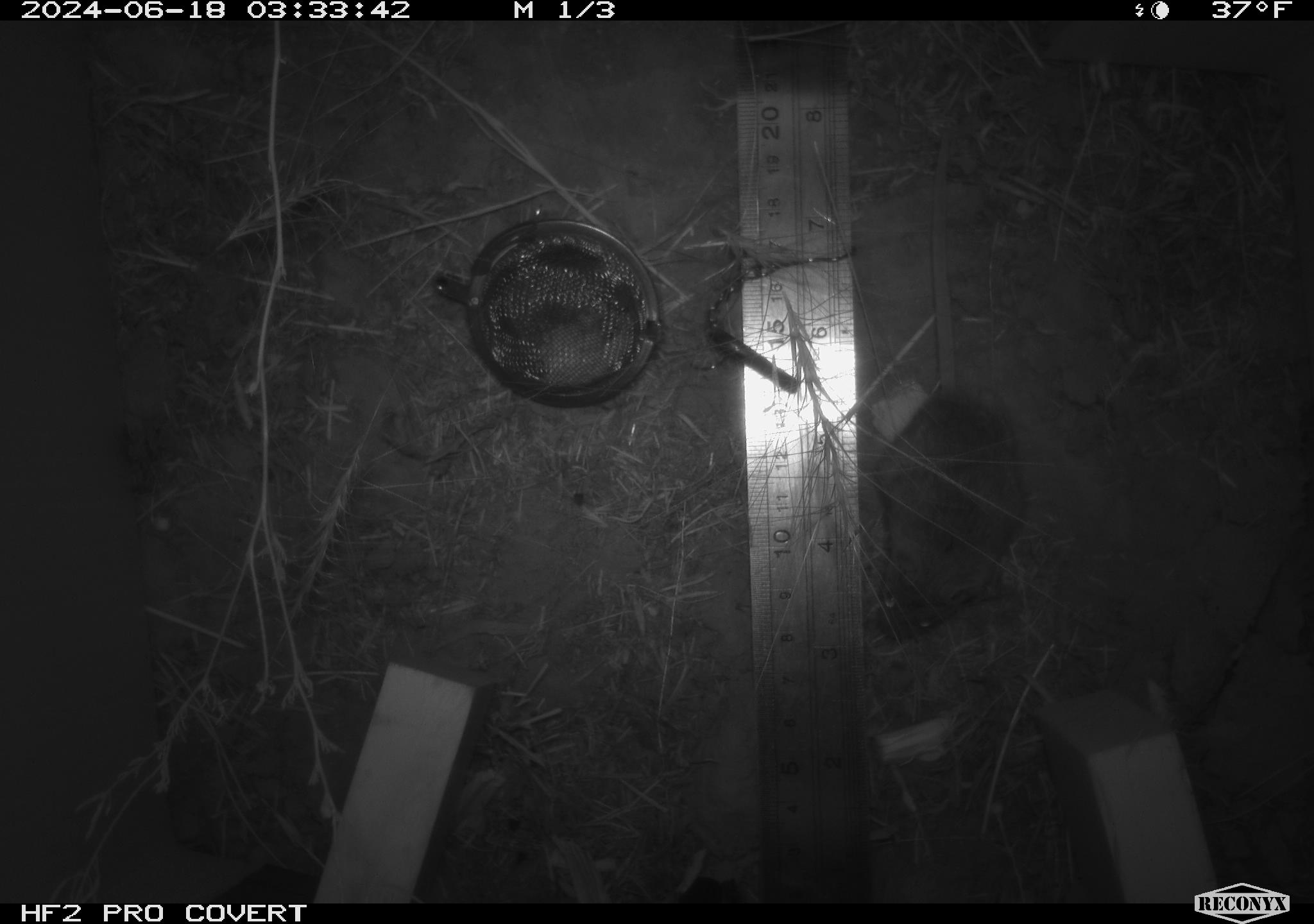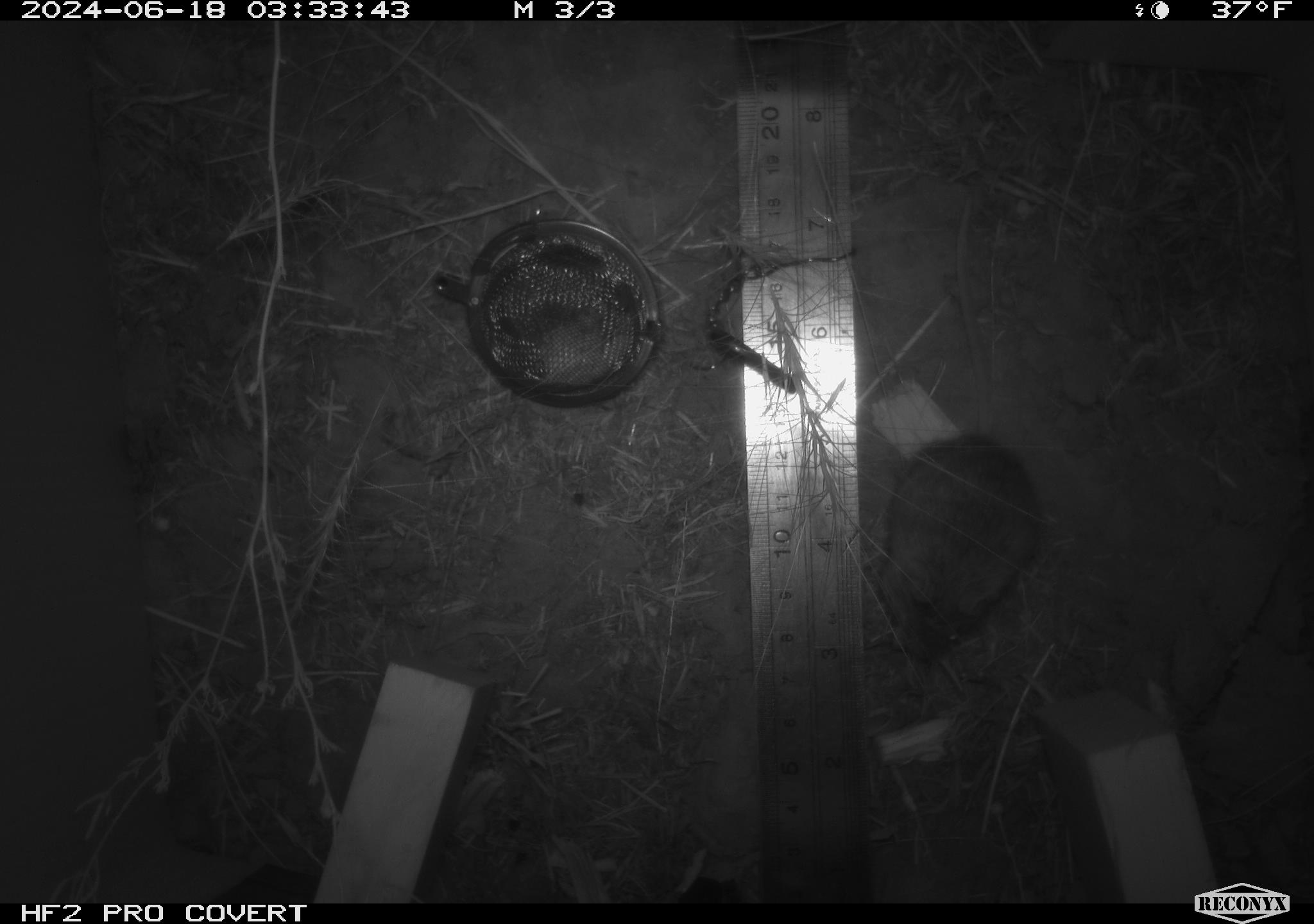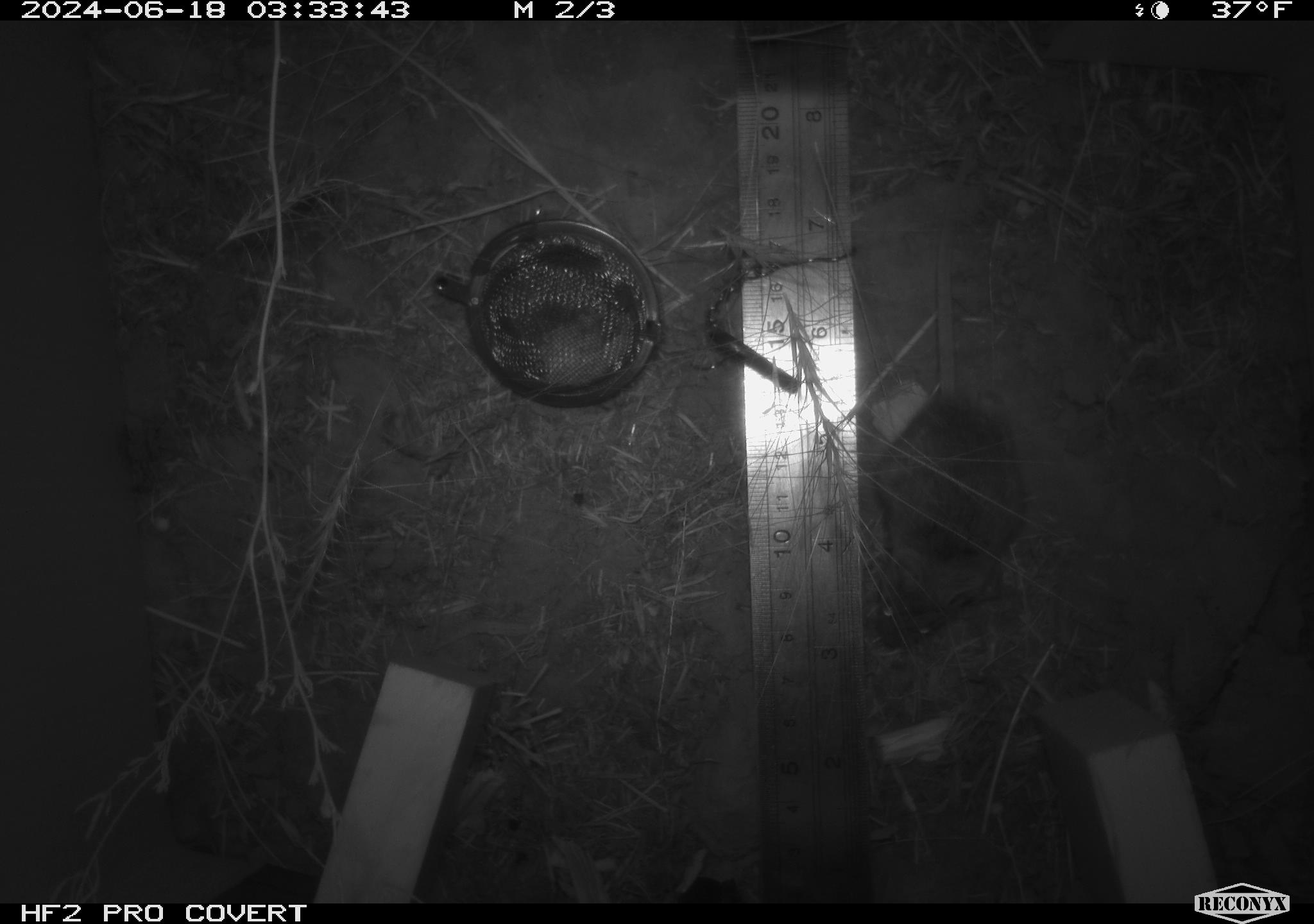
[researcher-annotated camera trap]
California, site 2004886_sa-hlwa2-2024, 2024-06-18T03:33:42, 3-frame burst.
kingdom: Animalia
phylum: Chordata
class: Mammalia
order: Rodentia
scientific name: Rodentia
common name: mouse species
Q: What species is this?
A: Mouse species (Rodentia).